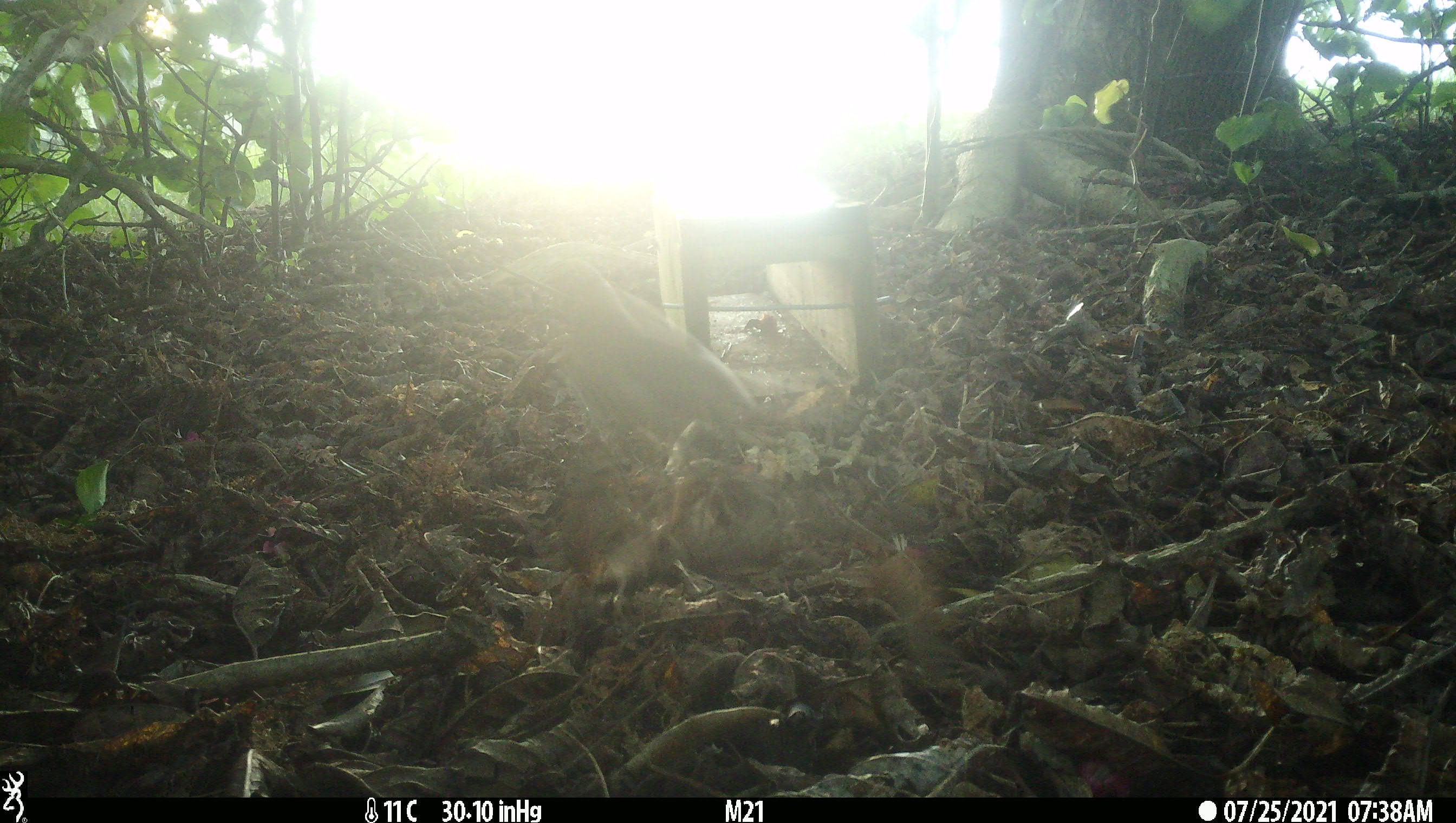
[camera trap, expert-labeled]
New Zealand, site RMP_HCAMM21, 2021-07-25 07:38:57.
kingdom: Animalia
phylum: Chordata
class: Aves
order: Passeriformes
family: Turdidae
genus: Turdus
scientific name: Turdus philomelos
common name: song thrush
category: thrush